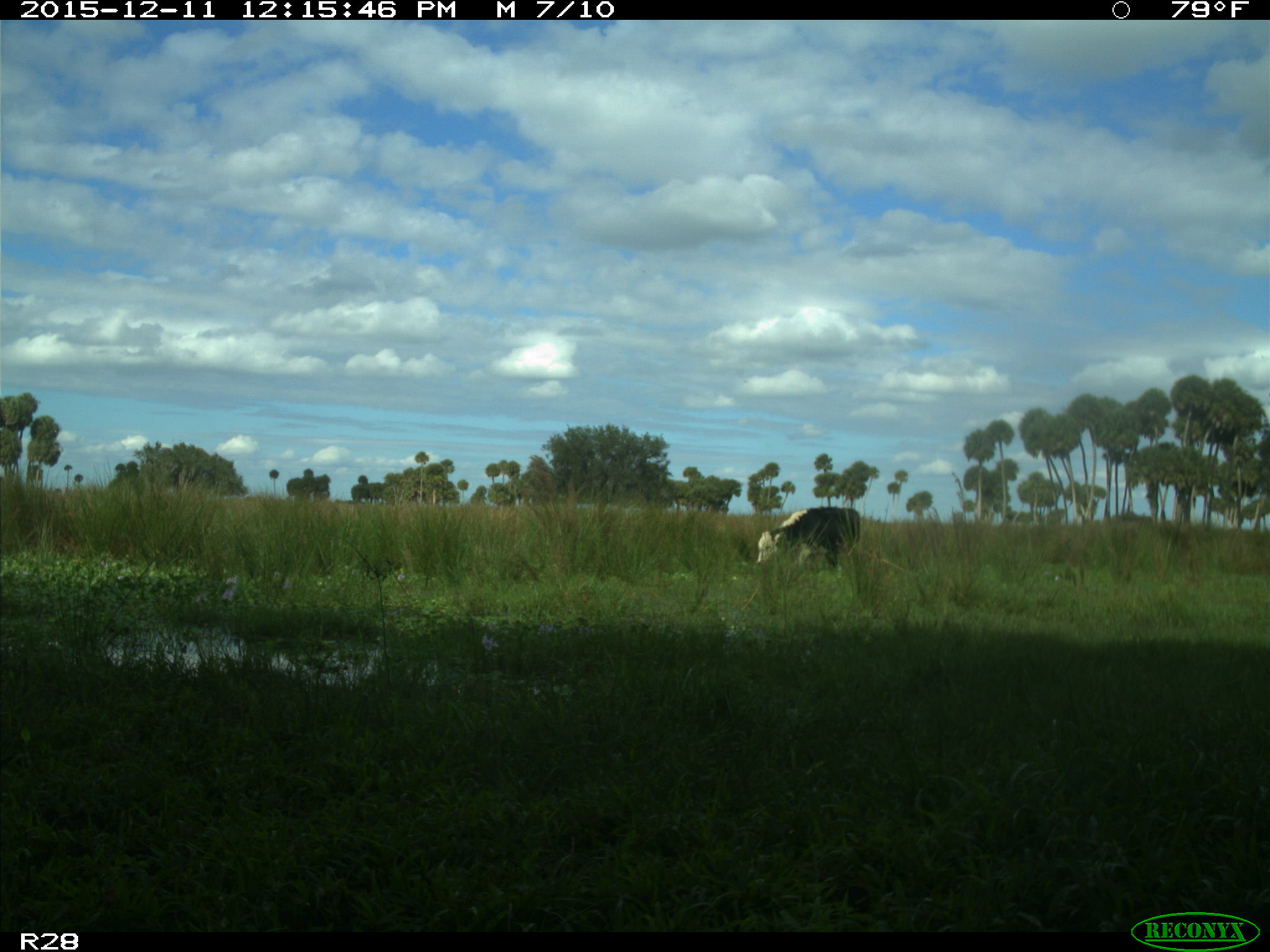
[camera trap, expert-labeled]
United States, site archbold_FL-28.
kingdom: Animalia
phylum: Chordata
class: Mammalia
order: Artiodactyla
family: Bovidae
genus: Bos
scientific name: Bos taurus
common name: domestic cow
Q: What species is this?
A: Bos taurus (domestic cow).